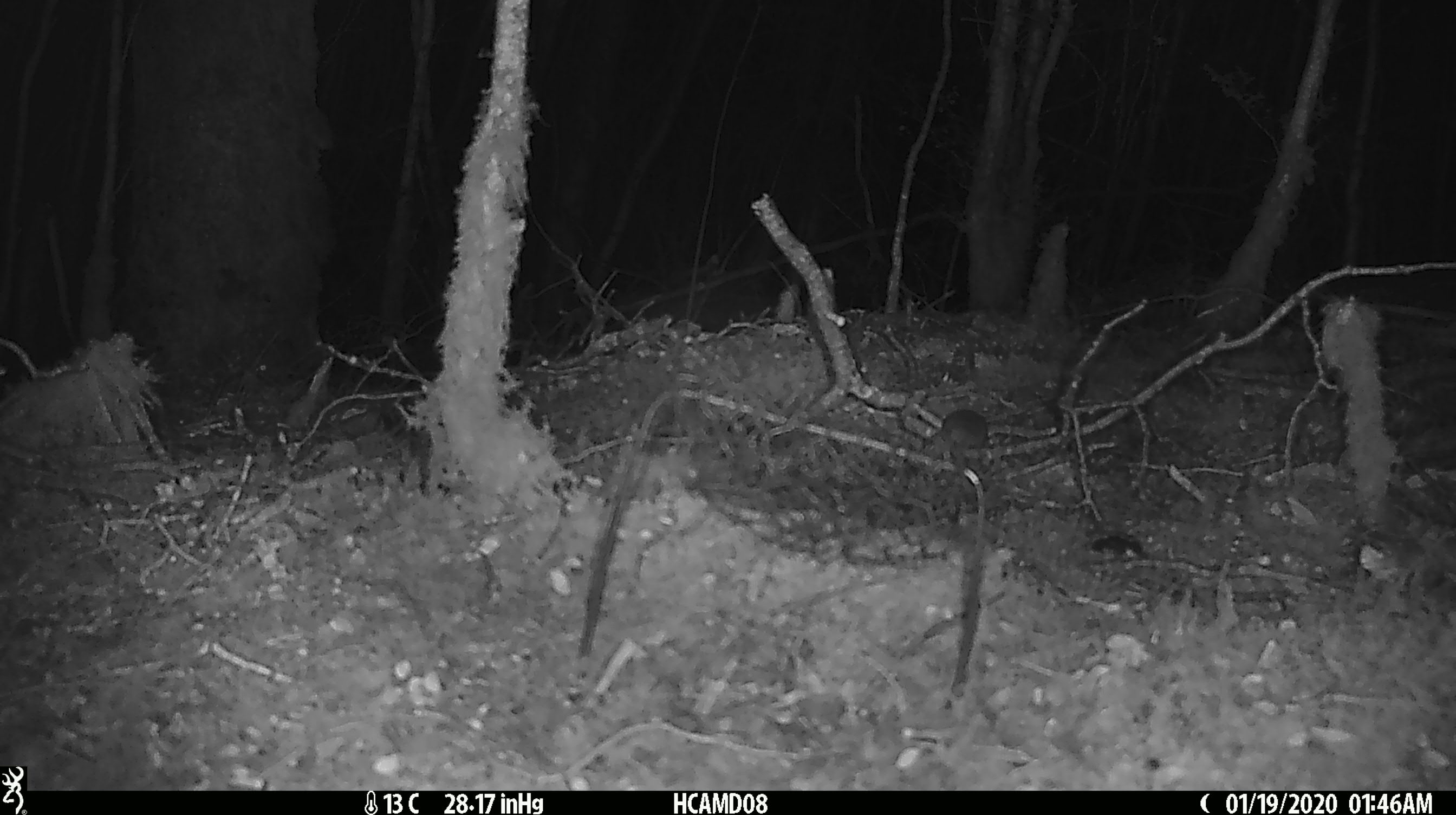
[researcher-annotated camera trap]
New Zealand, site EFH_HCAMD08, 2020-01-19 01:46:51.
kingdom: Animalia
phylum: Chordata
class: Mammalia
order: Rodentia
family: Muridae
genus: Mus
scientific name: Mus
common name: mouse